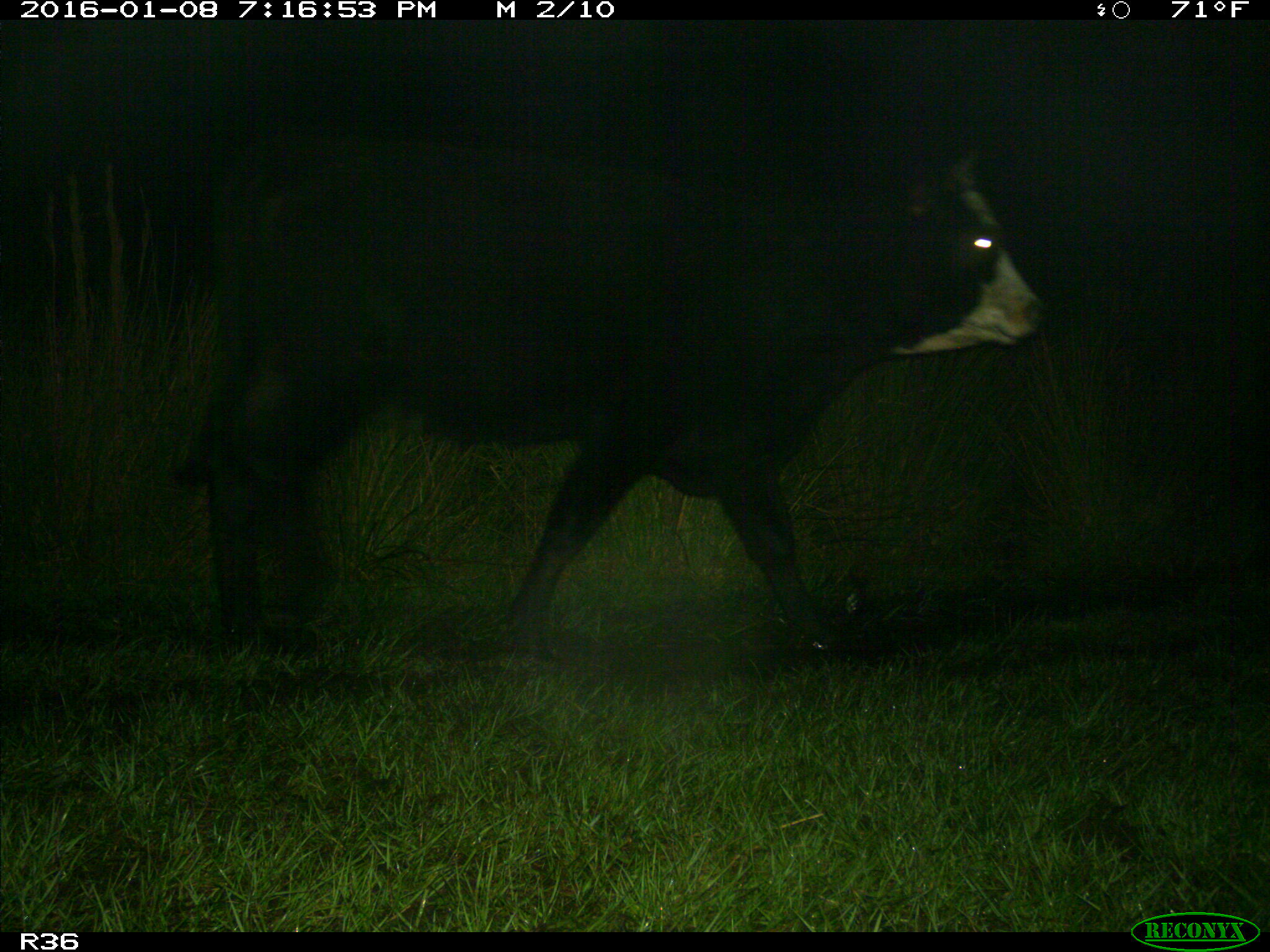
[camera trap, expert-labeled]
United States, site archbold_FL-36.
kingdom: Animalia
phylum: Chordata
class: Mammalia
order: Artiodactyla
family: Bovidae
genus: Bos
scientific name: Bos taurus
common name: domestic cow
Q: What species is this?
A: Bos taurus (domestic cow).